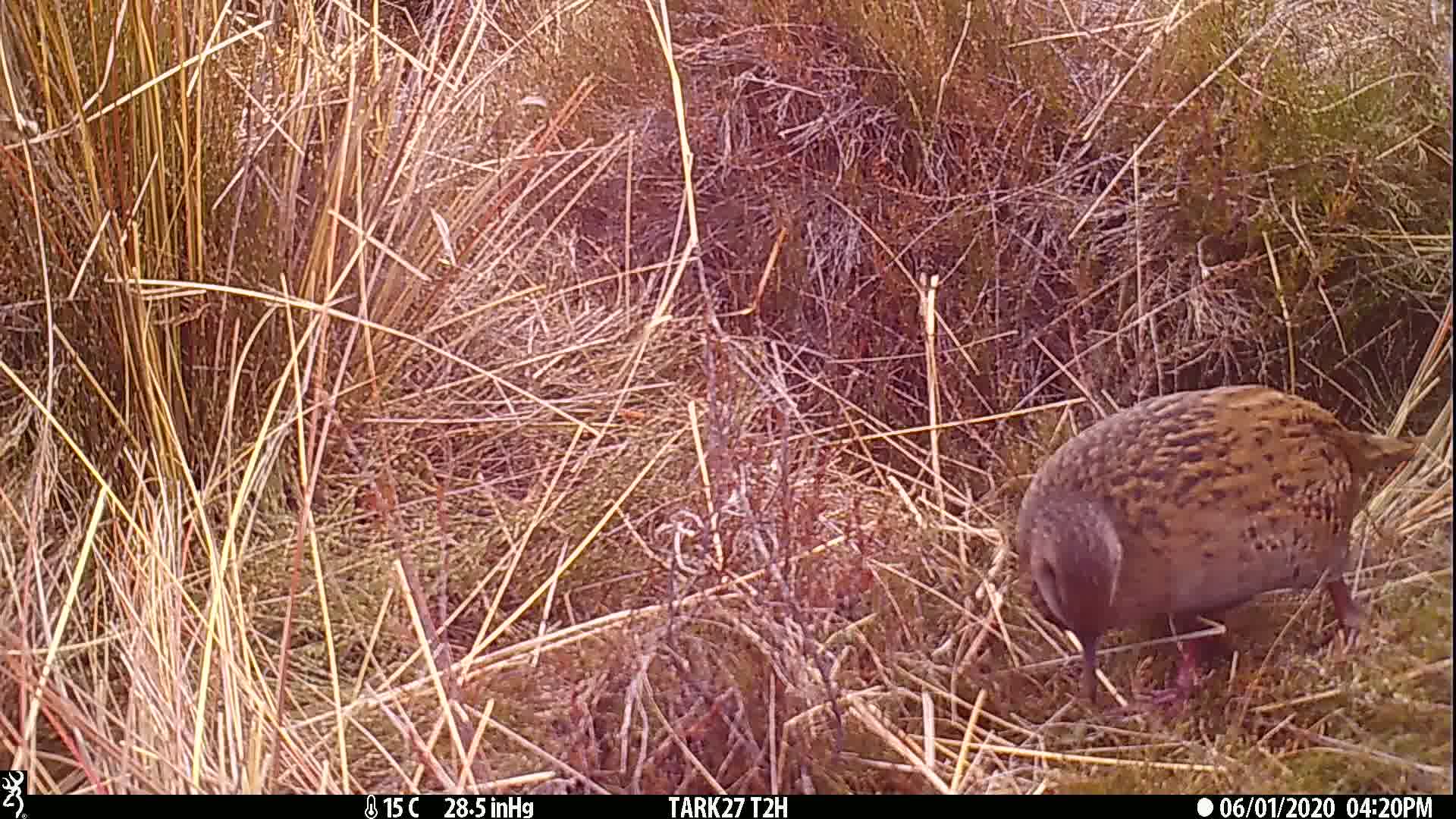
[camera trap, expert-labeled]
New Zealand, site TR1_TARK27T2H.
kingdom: Animalia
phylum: Chordata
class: Aves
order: Gruiformes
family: Rallidae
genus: Gallirallus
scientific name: Gallirallus australis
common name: weka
Weka (Gallirallus australis).